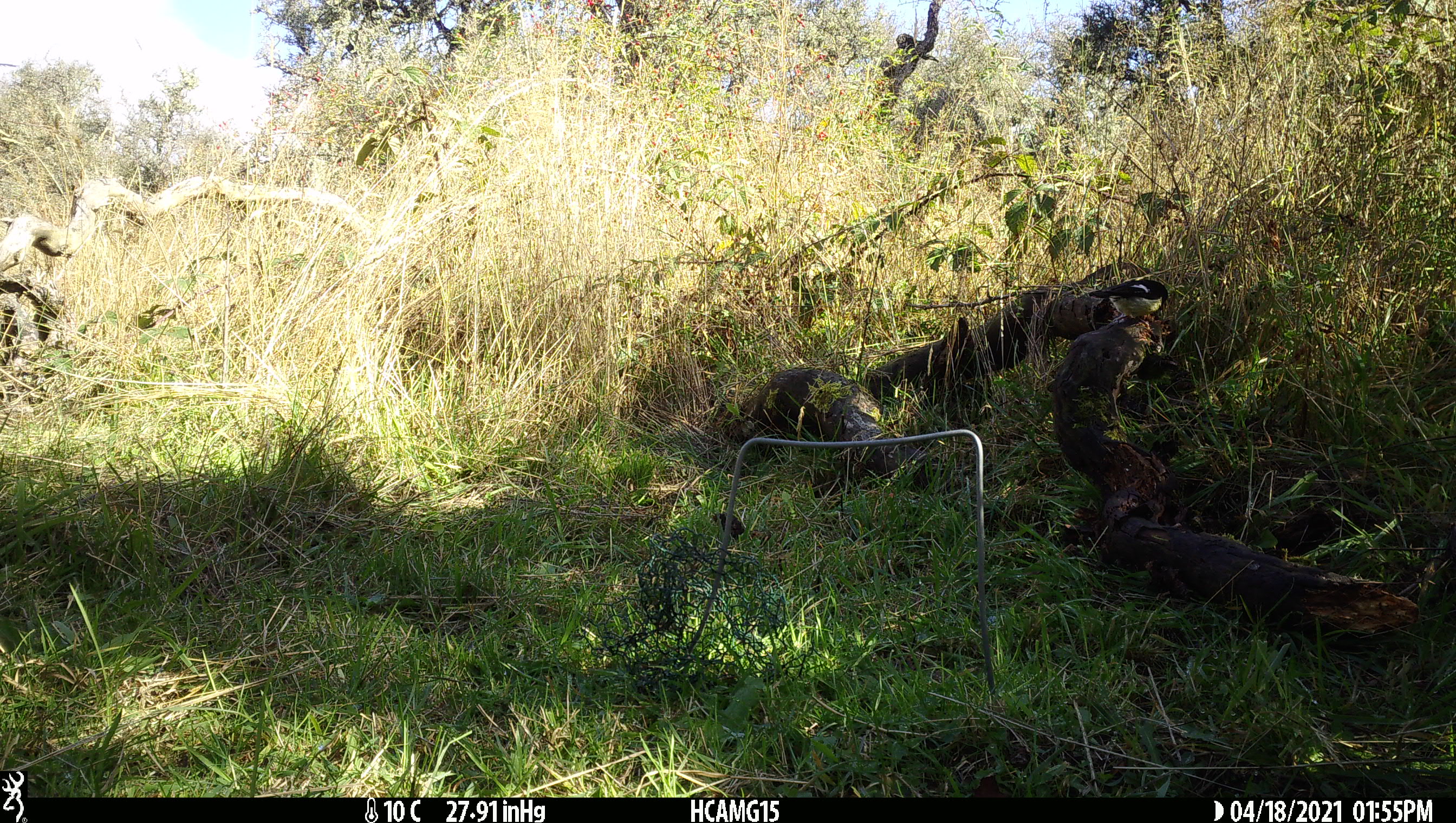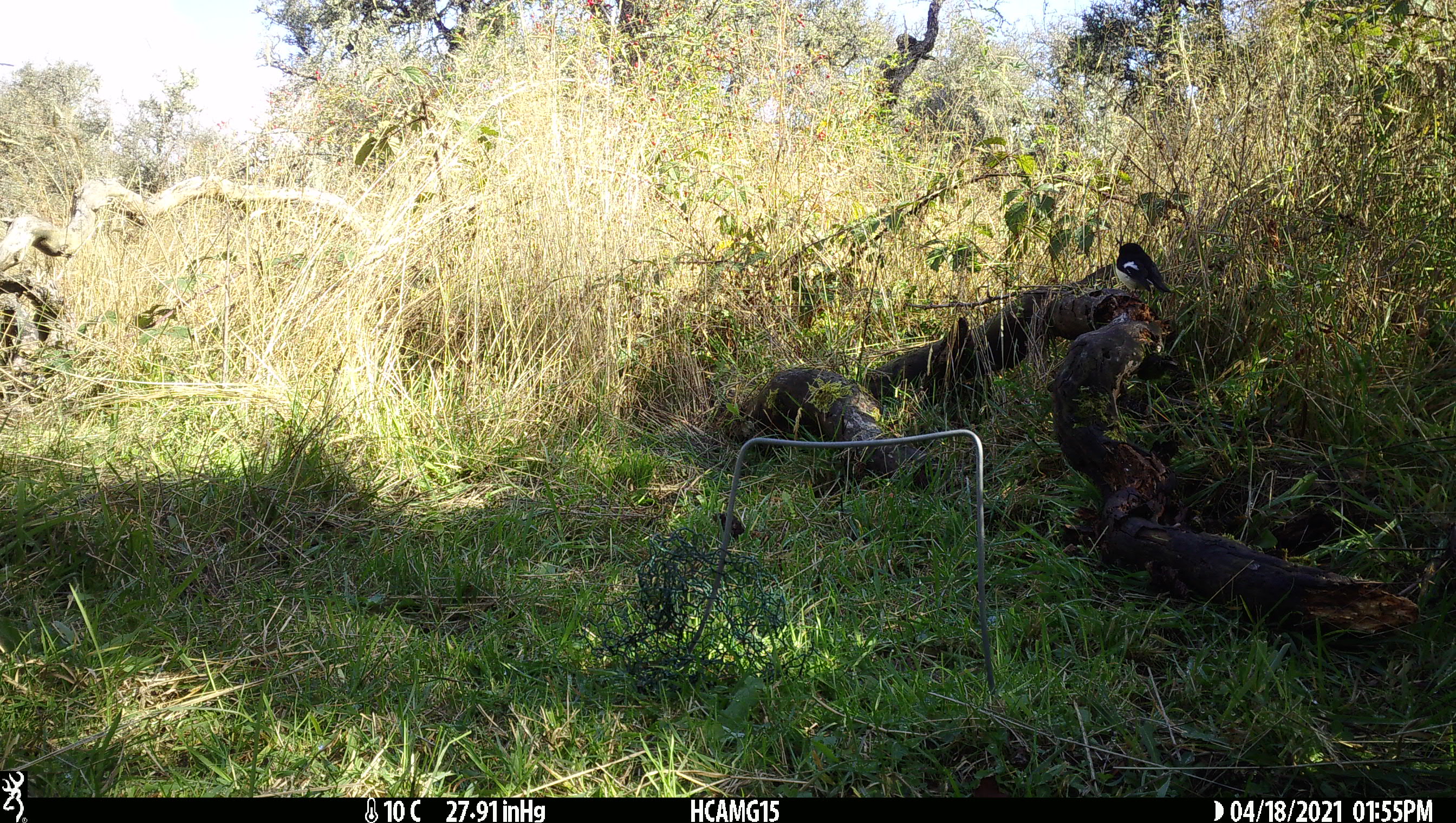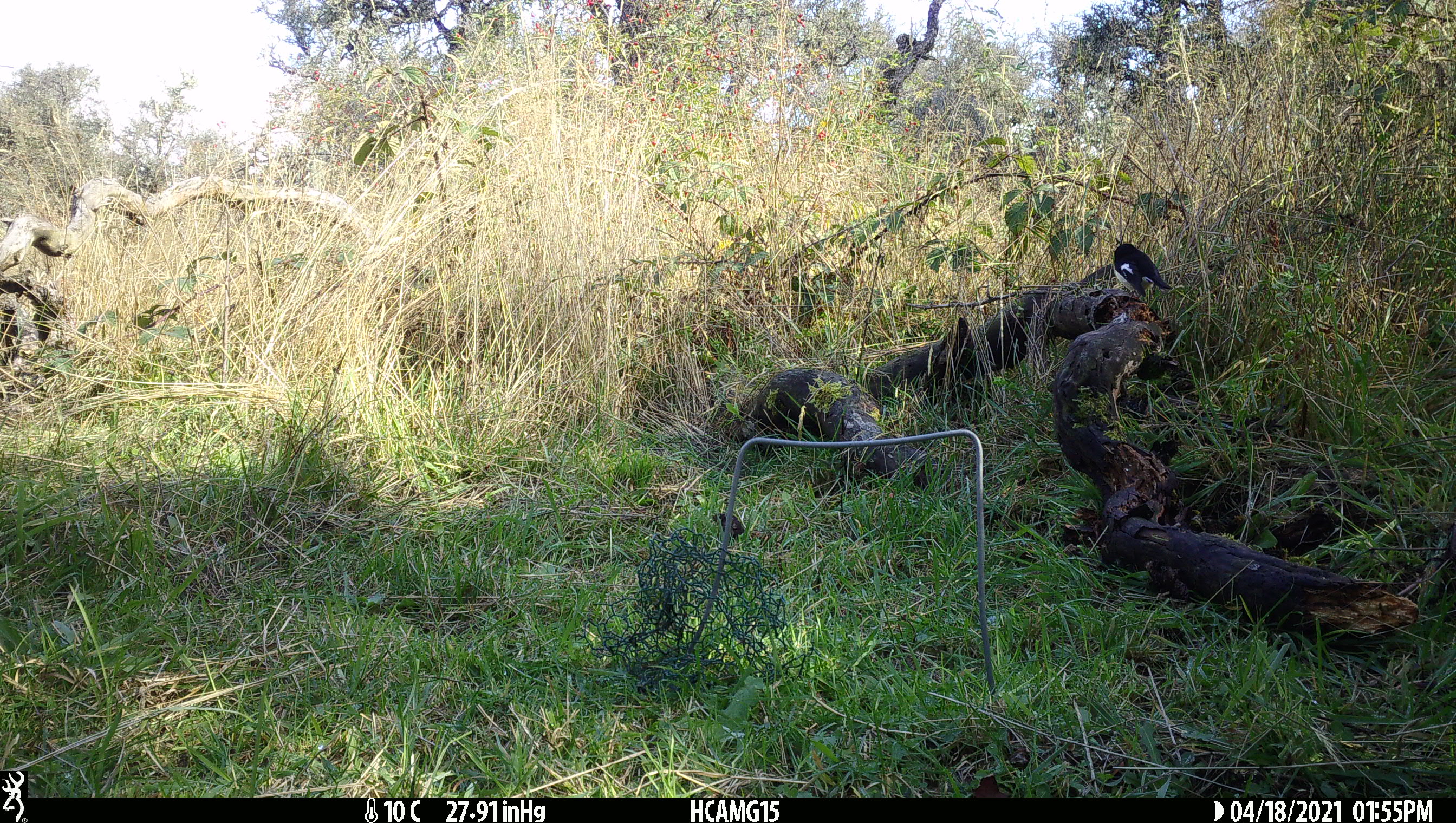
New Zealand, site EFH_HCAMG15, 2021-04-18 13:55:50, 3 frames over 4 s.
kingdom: Animalia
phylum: Chordata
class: Aves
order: Passeriformes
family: Petroicidae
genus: Petroica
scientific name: Petroica macrocephala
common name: tomtit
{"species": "tomtit (Petroica macrocephala)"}